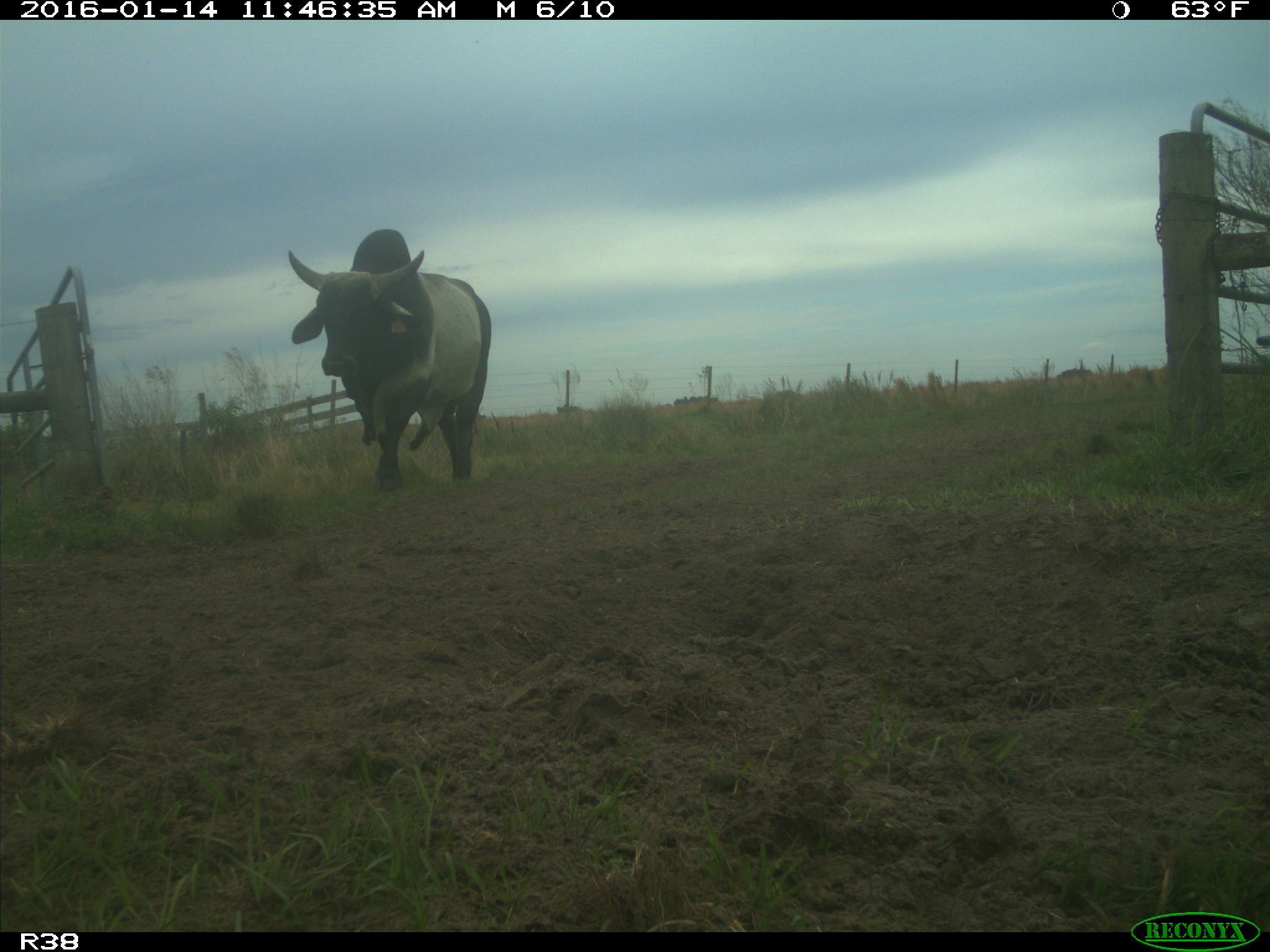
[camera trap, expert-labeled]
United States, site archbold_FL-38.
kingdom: Animalia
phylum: Chordata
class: Mammalia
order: Artiodactyla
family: Bovidae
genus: Bos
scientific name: Bos taurus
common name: domestic cow